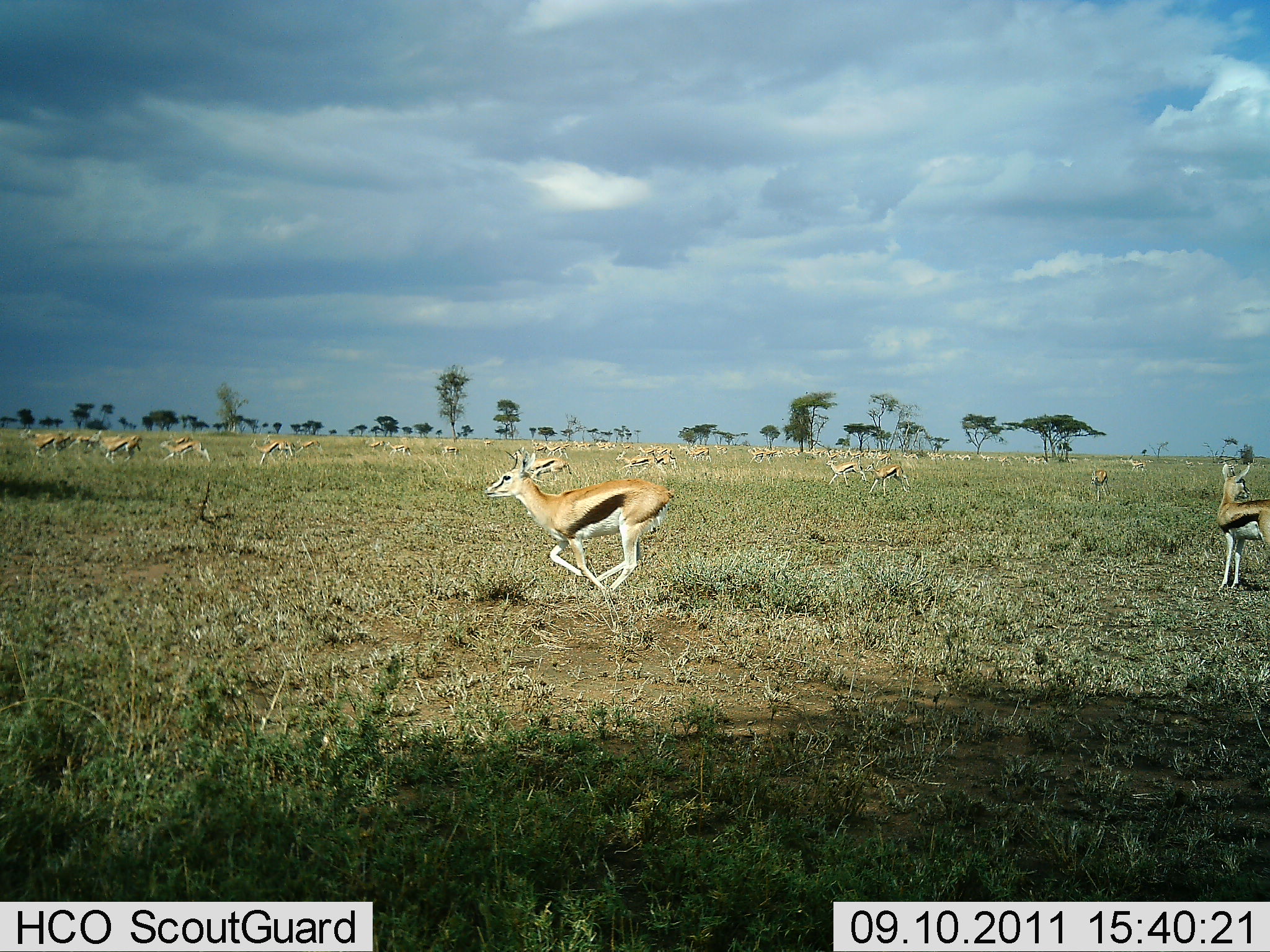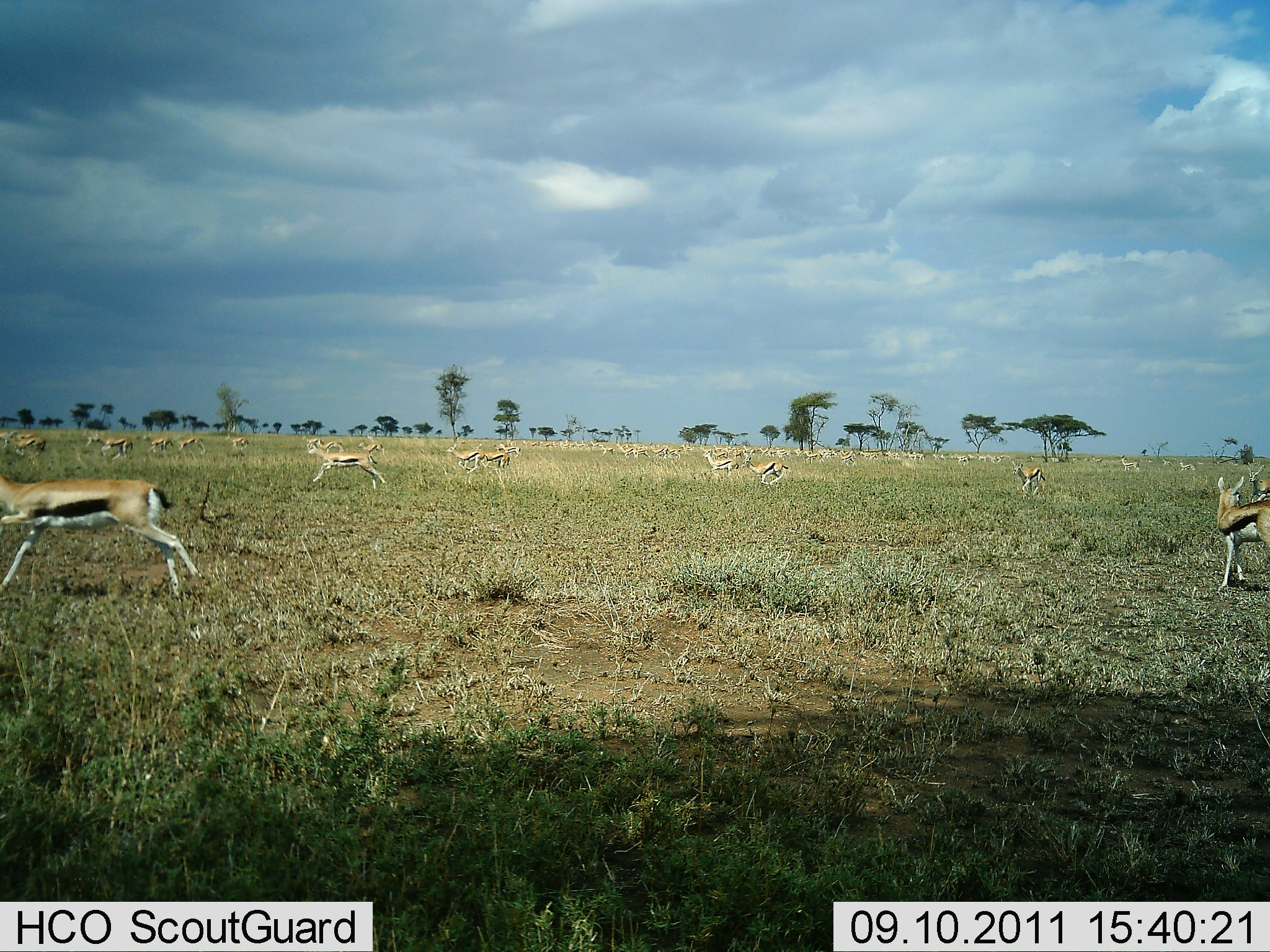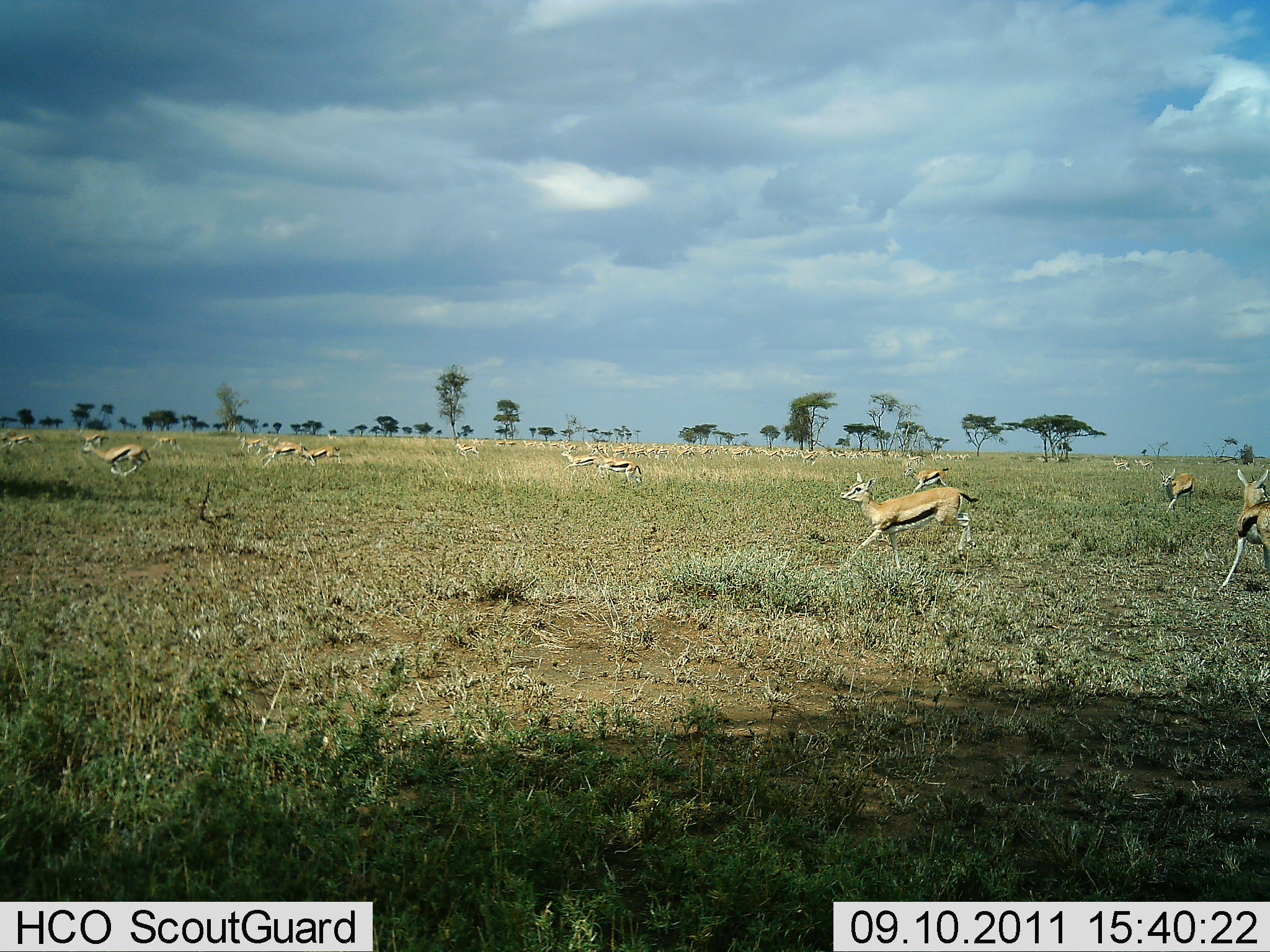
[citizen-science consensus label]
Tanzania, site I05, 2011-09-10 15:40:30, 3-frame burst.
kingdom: Animalia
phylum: Chordata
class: Mammalia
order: Artiodactyla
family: Bovidae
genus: Eudorcas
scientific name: Eudorcas thomsonii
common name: thomson's gazelle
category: gazellethomsons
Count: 11-50.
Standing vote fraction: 7%.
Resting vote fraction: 0%.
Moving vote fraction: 100%.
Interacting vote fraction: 0%.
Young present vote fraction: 0%.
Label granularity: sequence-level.